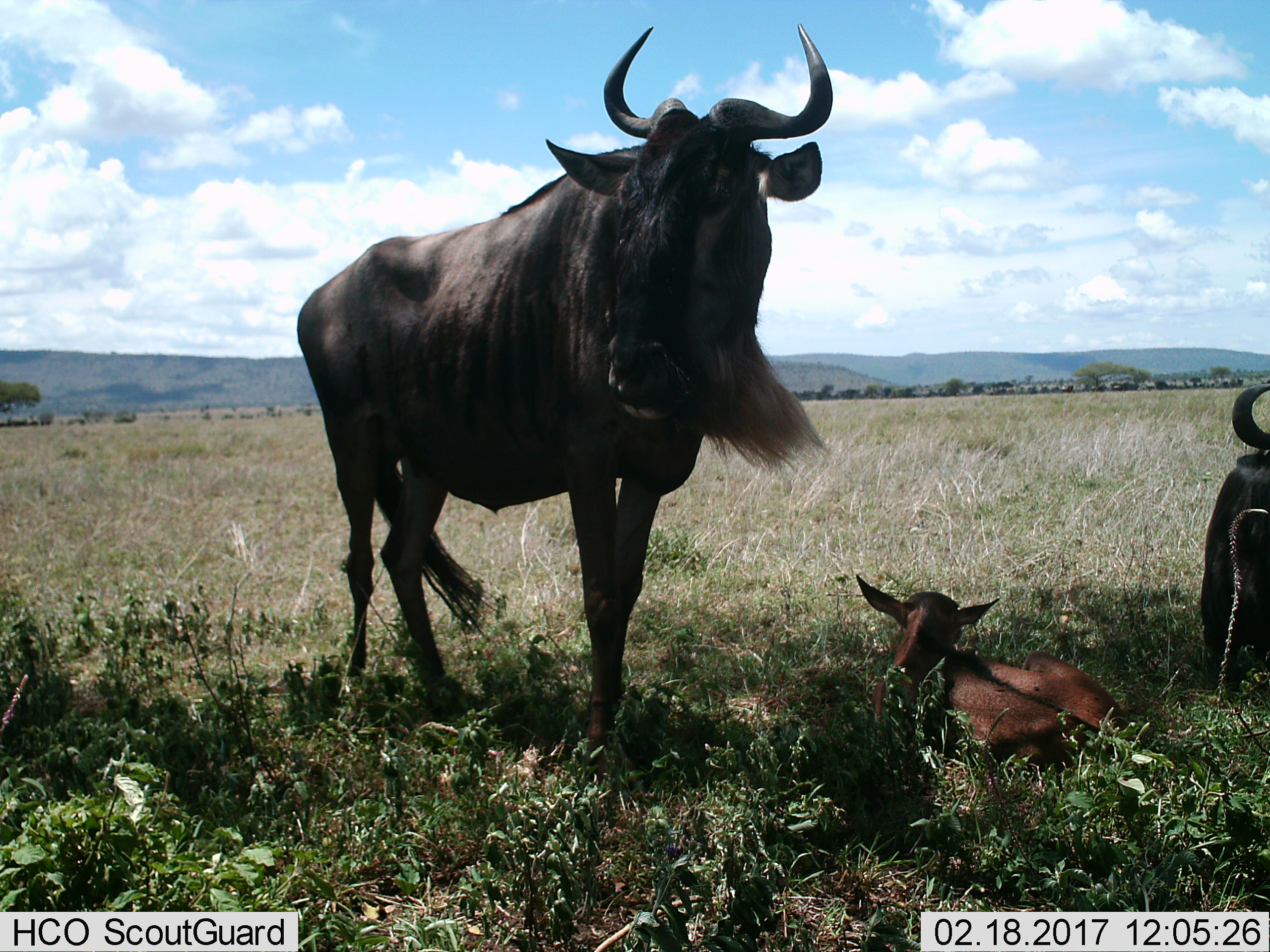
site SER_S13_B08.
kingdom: Animalia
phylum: Chordata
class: Mammalia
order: Artiodactyla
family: Bovidae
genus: Connochaetes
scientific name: Connochaetes taurinus taurinus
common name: blue wildebeest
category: wildebeestblue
Wildebeestblue (blue wildebeest) (Connochaetes taurinus taurinus), count 3. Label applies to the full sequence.